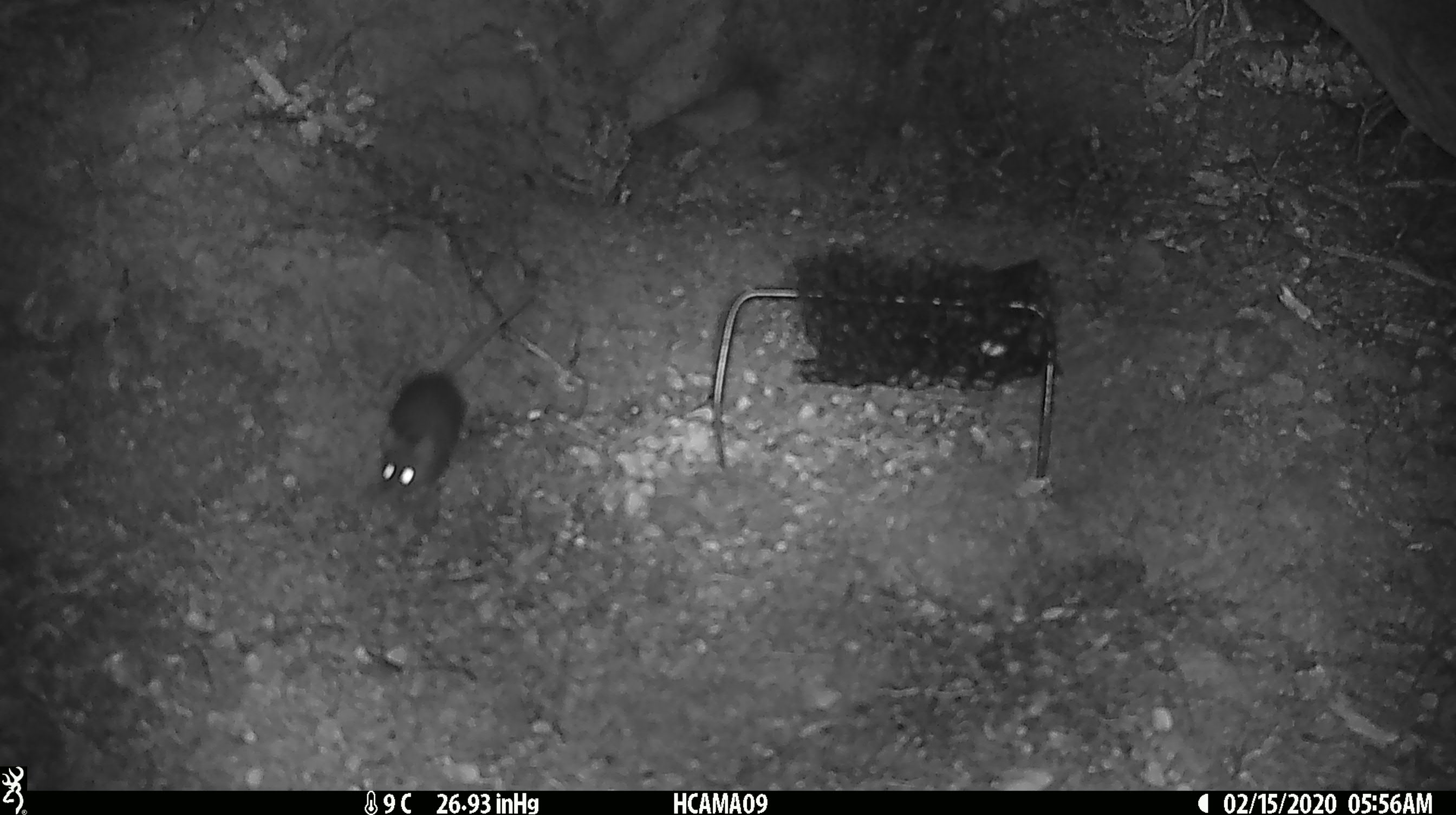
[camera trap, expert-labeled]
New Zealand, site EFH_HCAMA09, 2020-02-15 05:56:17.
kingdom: Animalia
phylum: Chordata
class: Mammalia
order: Rodentia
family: Muridae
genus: Mus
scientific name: Mus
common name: mouse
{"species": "mouse (Mus)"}